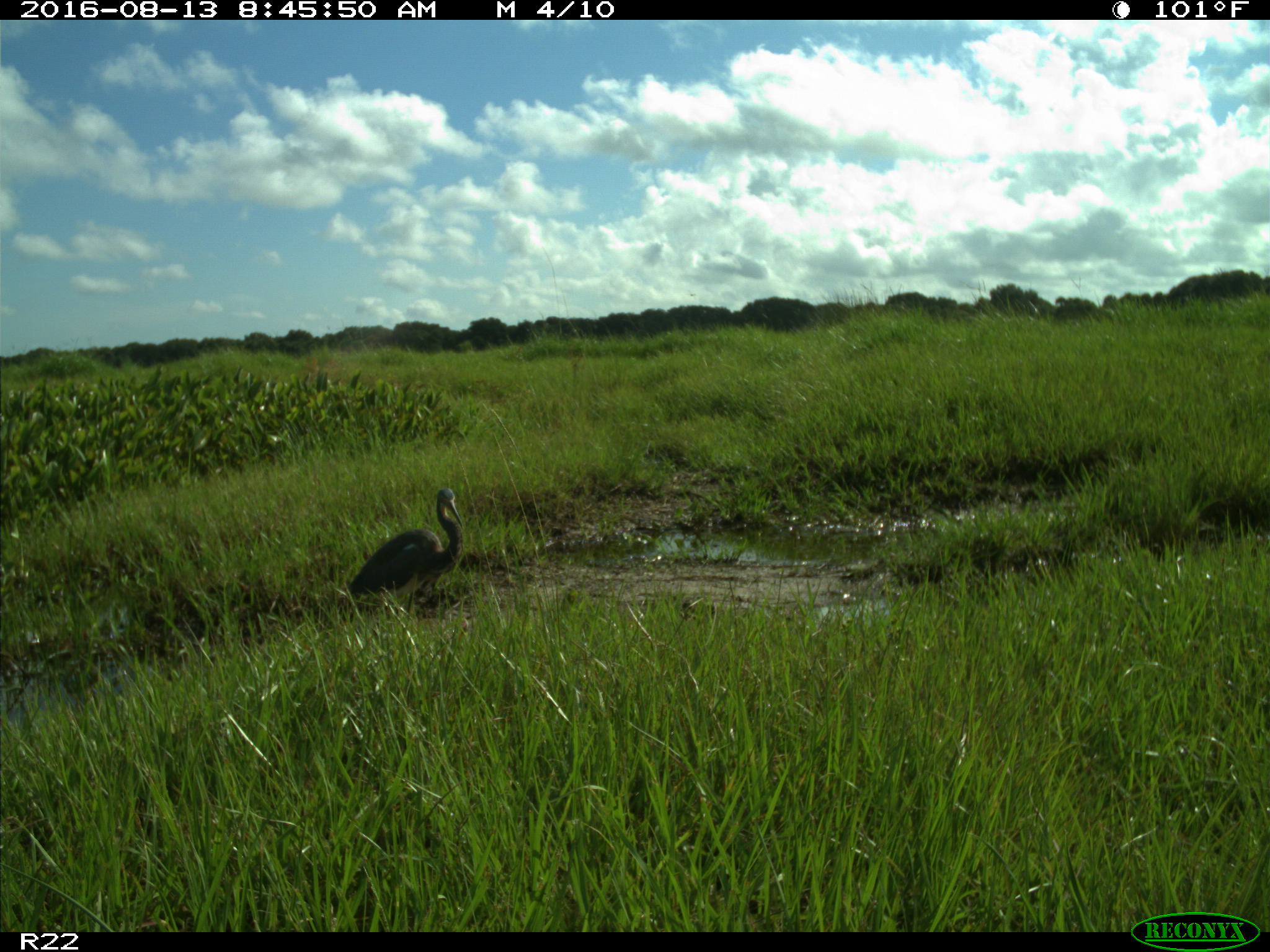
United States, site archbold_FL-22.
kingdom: Animalia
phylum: Chordata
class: Aves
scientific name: Aves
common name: birds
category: unidentified bird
Unidentified bird (birds) (Aves).